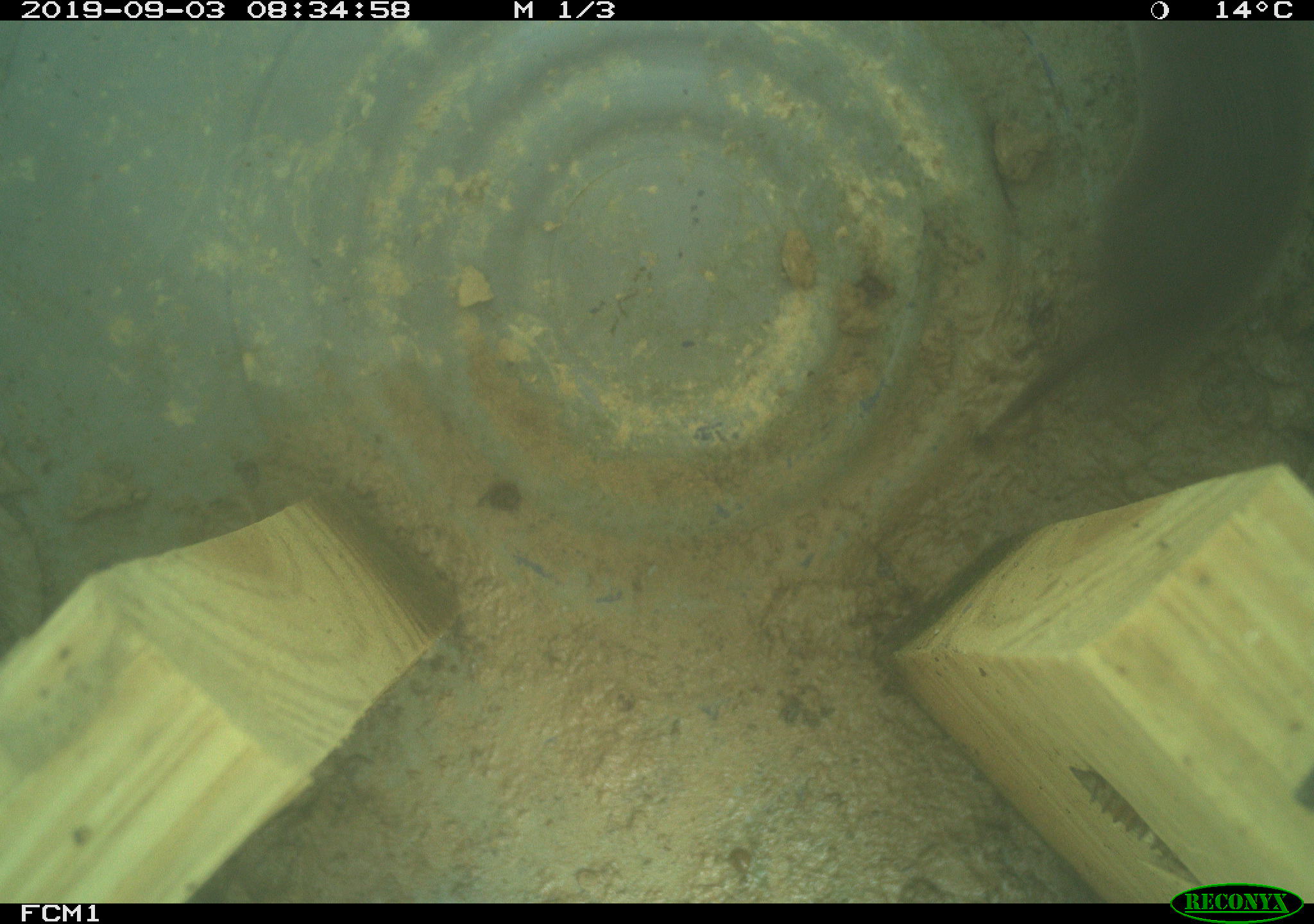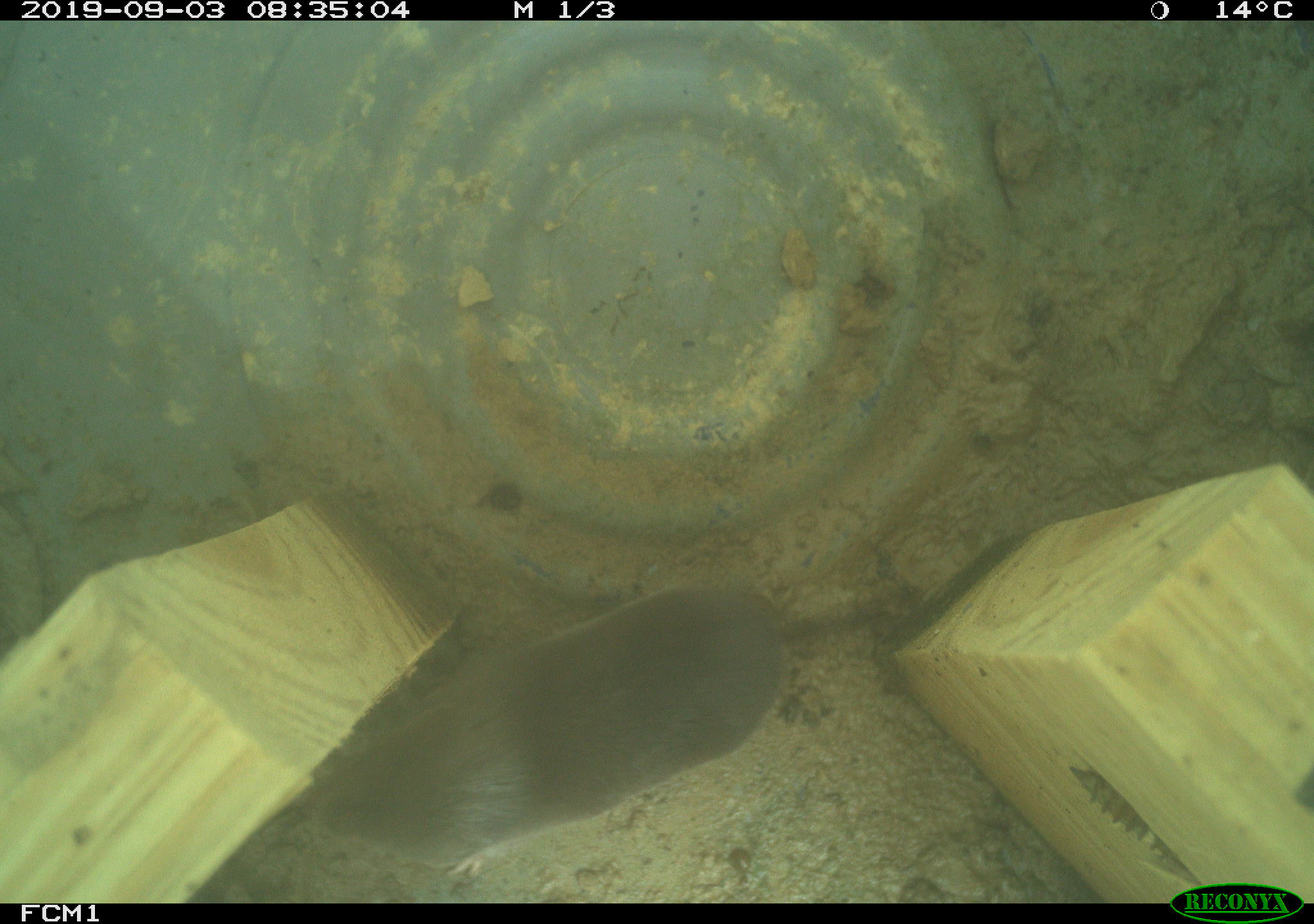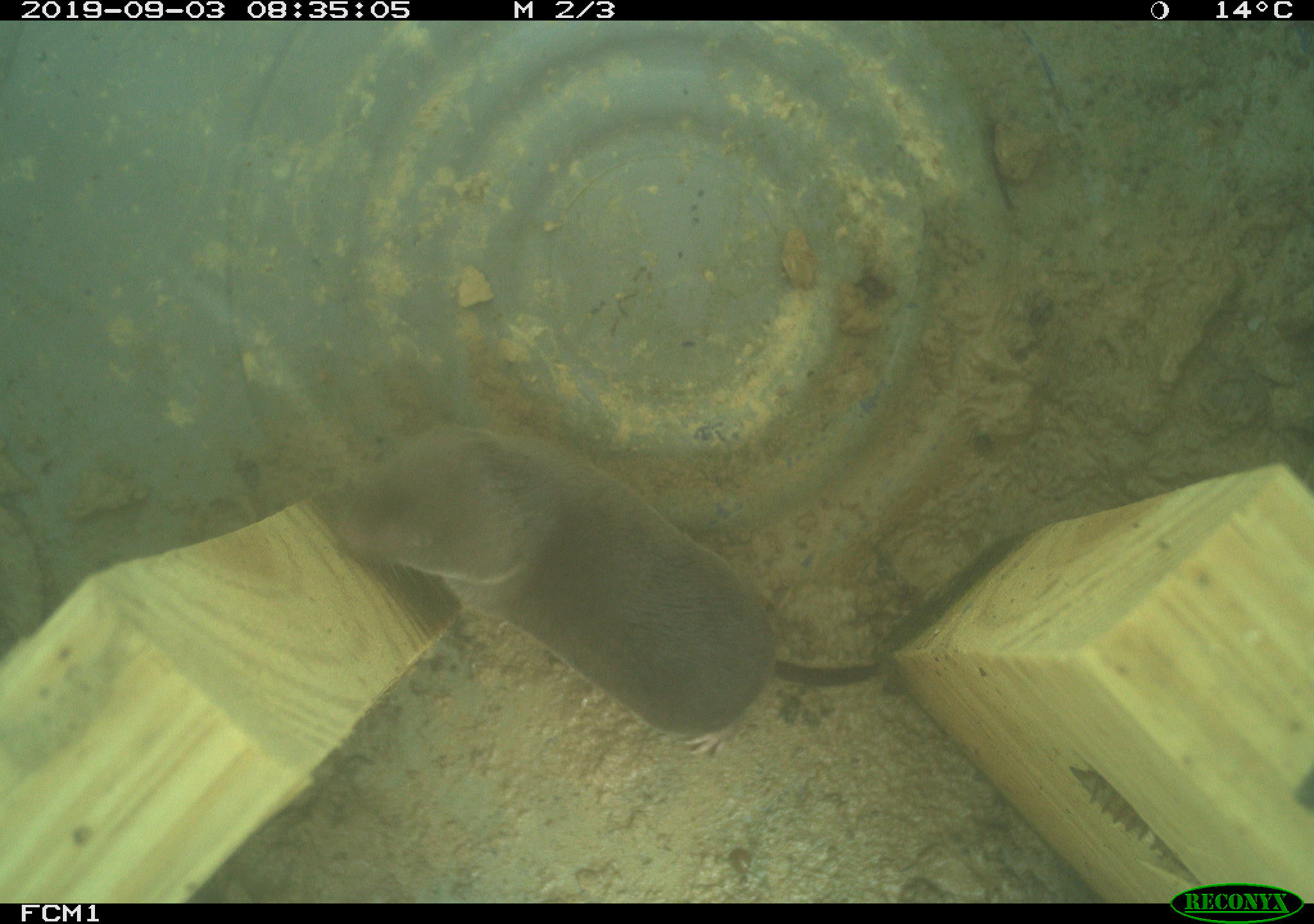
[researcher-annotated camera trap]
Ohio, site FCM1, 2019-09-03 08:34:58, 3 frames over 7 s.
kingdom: Animalia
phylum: Chordata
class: Mammalia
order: Eulipotyphla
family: Soricidae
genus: Blarina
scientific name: Blarina brevicauda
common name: northern short-tailed shrew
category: n. short-tailed shrew